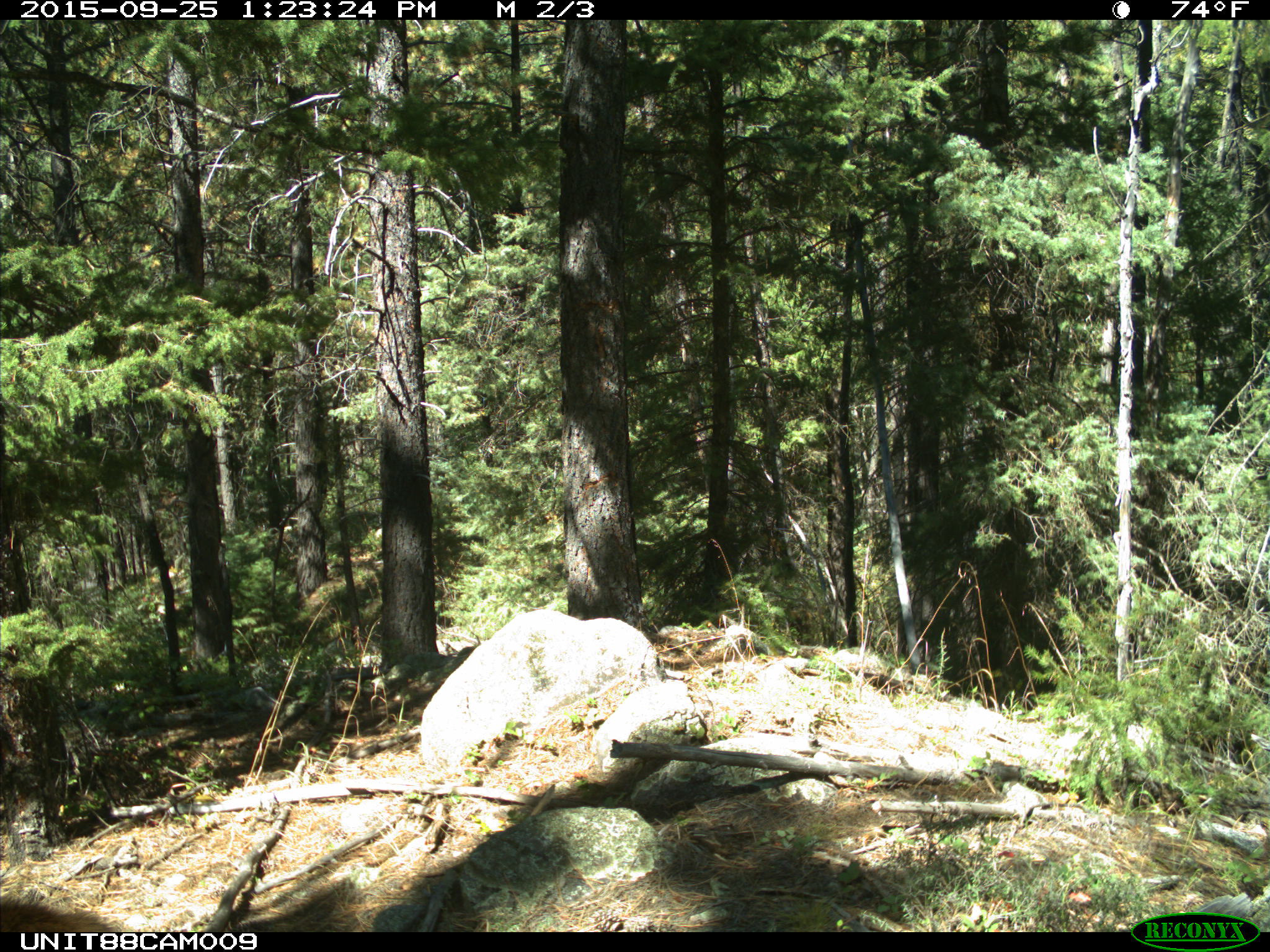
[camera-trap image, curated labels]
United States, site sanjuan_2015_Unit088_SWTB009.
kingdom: Animalia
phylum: Chordata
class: Mammalia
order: Artiodactyla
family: Cervidae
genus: Cervus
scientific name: Cervus elaphus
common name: red deer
Cervus elaphus (red deer).